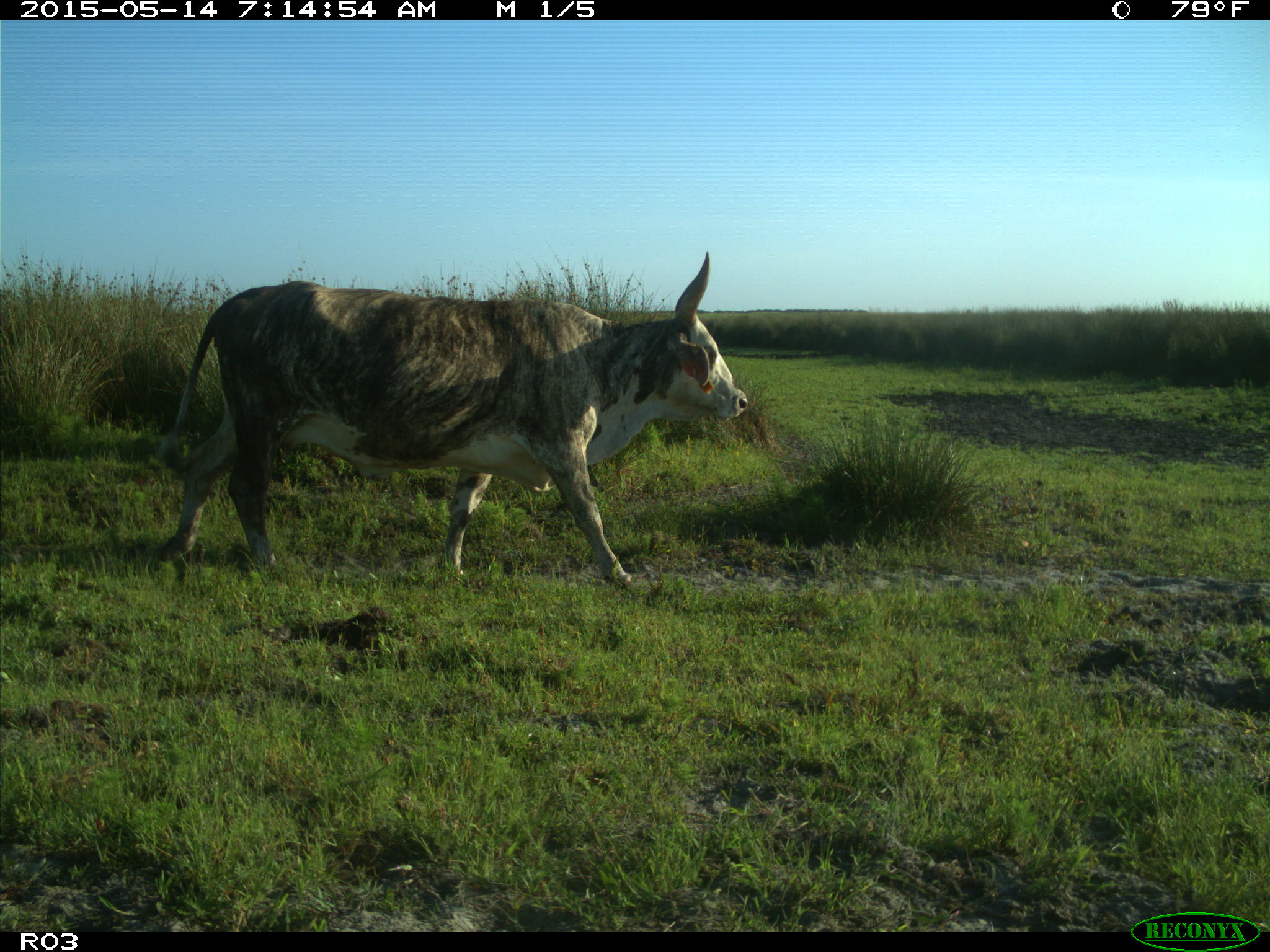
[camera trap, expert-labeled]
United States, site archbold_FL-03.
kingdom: Animalia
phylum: Chordata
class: Mammalia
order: Artiodactyla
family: Bovidae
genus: Bos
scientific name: Bos taurus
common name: domestic cow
Bos taurus (domestic cow).